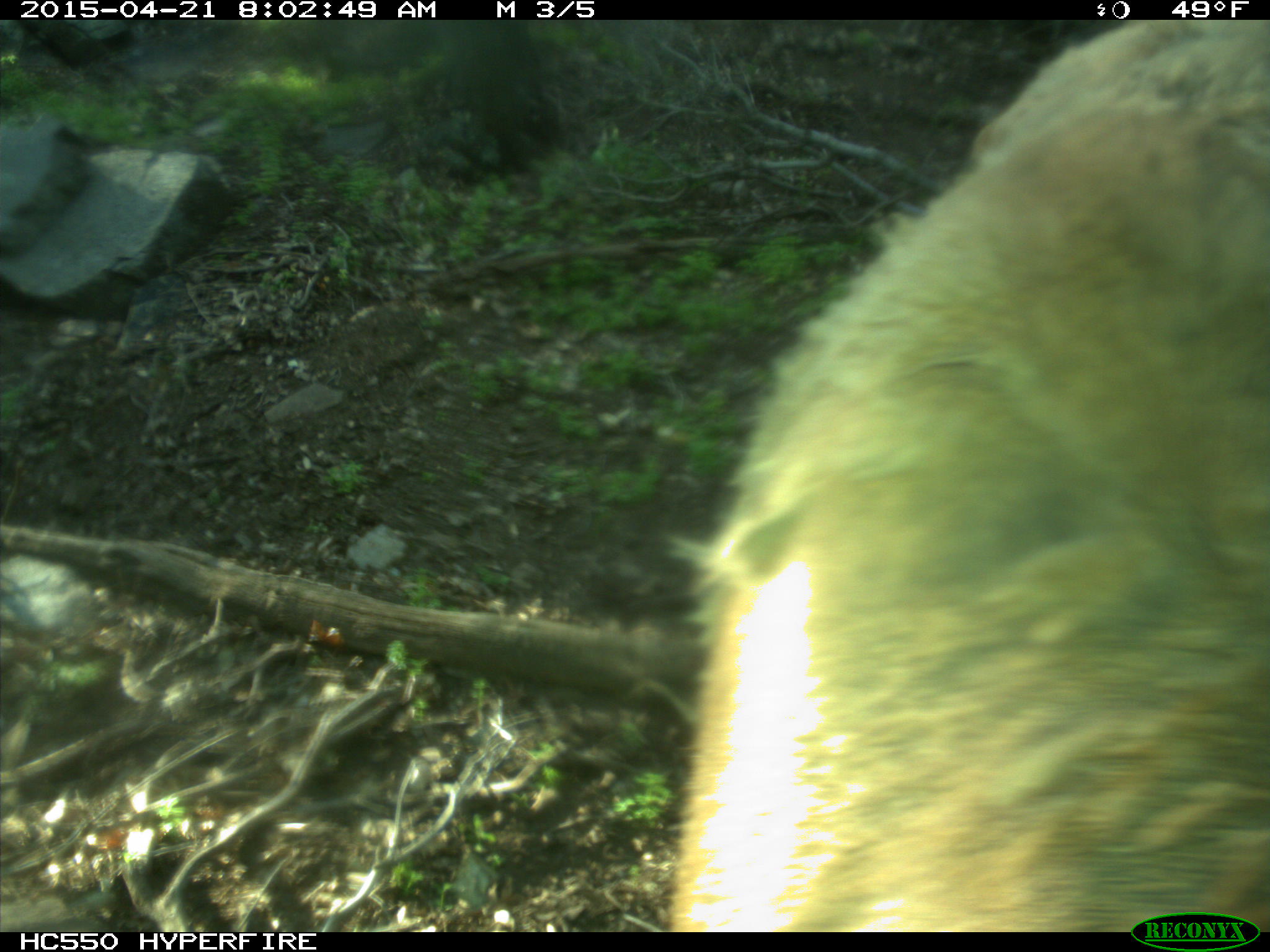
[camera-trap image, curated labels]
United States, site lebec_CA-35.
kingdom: Animalia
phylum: Chordata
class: Mammalia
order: Artiodactyla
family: Cervidae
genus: Cervus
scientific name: Cervus canadensis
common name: elk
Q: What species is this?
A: Cervus canadensis (elk).